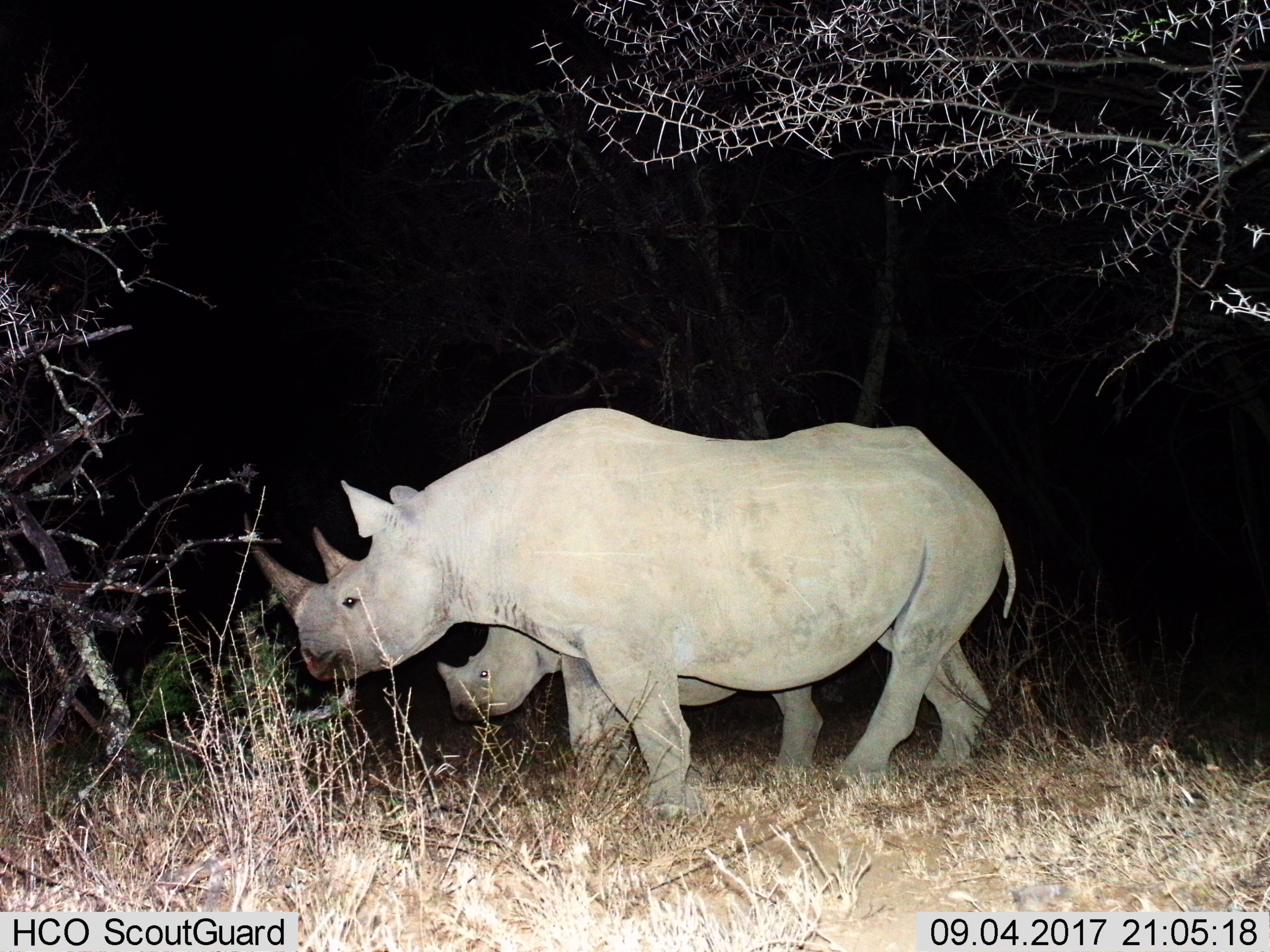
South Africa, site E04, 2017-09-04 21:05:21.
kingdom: Animalia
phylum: Chordata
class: Mammalia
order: Perissodactyla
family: Rhinocerotidae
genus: Diceros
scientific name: Diceros bicornis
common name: black rhinoceros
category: rhinocerosblack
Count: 2.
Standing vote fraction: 33%.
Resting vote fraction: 0%.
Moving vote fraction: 50%.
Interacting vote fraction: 0%.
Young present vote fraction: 100%.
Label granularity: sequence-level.